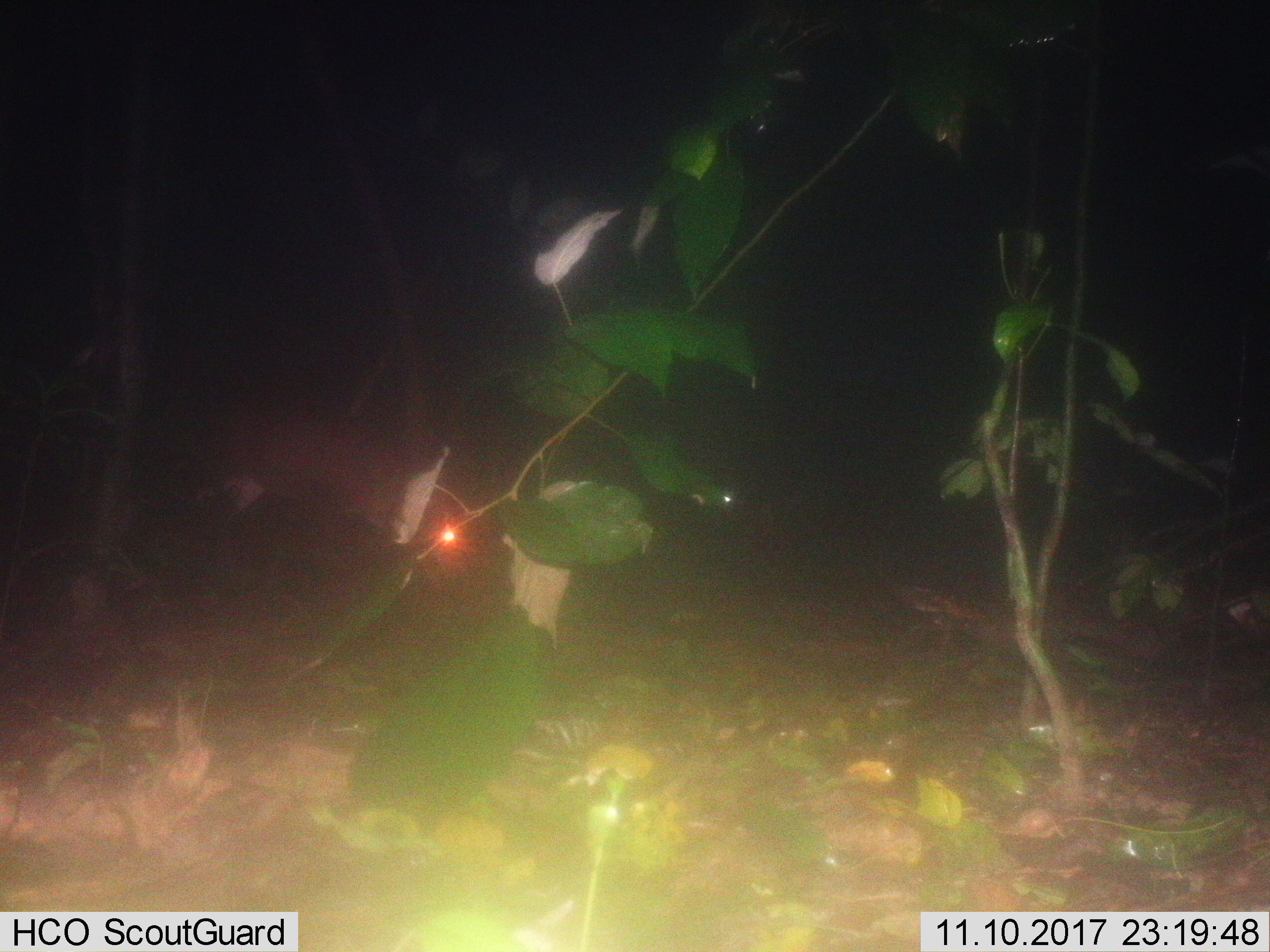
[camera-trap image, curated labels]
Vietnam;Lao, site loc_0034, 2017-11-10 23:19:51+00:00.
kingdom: Animalia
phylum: Chordata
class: Mammalia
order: Artiodactyla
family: Cervidae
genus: Muntiacus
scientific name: Muntiacus vuquangensis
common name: large-antlered muntjac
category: large antlered muntjac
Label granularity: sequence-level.